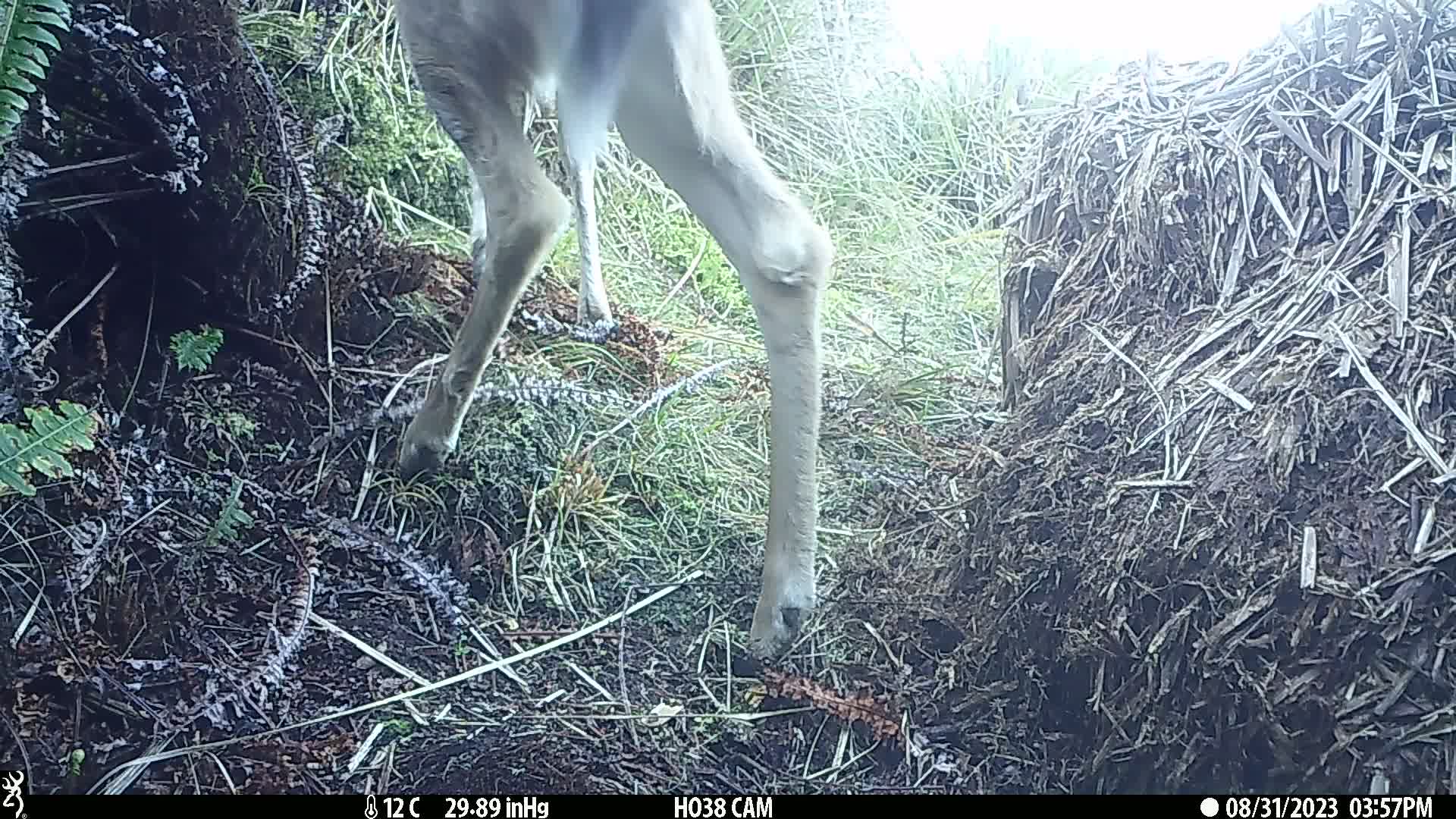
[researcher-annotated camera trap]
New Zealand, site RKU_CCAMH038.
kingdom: Animalia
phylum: Chordata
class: Mammalia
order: Artiodactyla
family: Cervidae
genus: Odocoileus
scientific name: Odocoileus virginianus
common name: white-tailed deer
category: white tailed deer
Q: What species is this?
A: White tailed deer (white-tailed deer) (Odocoileus virginianus).